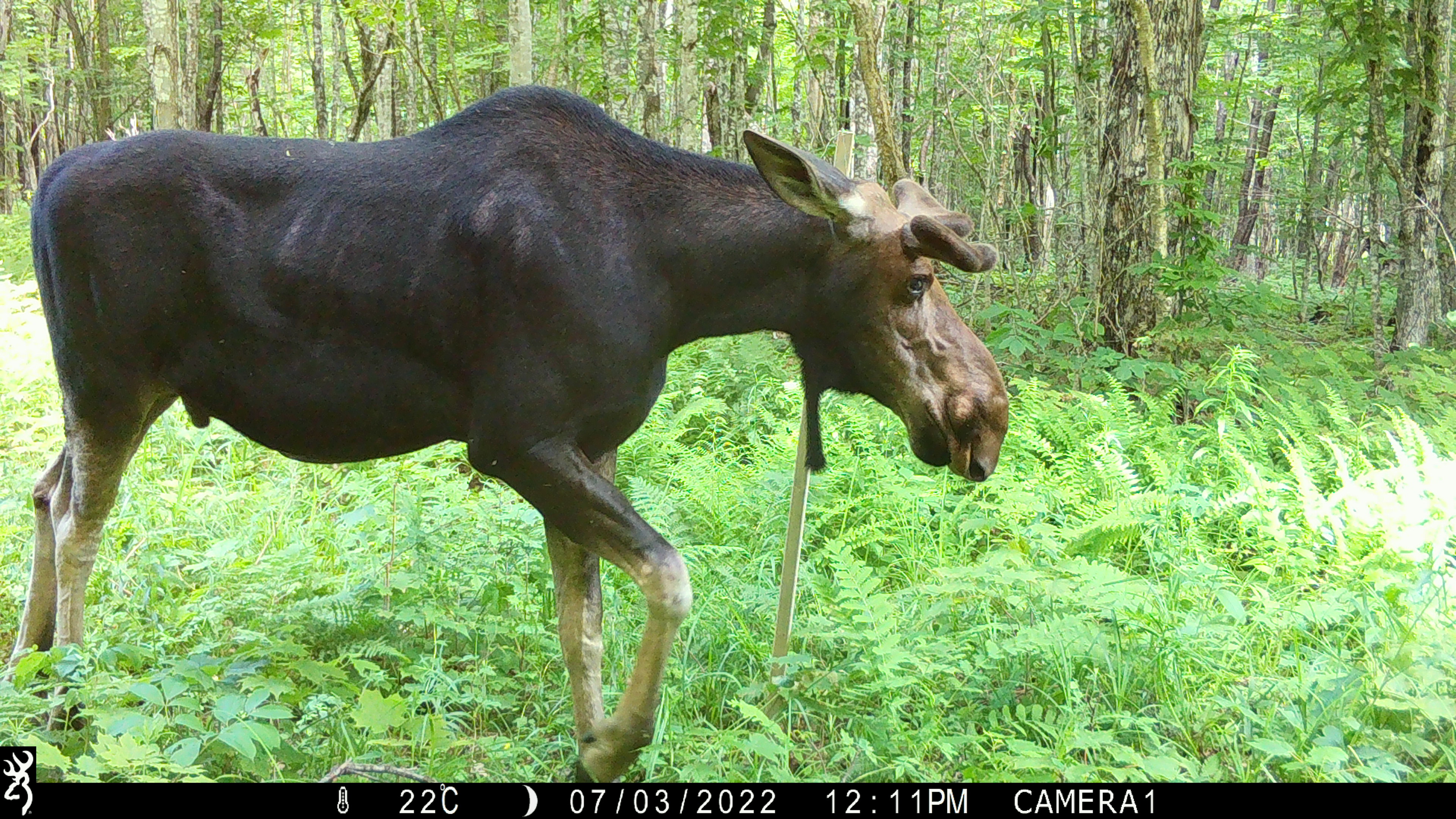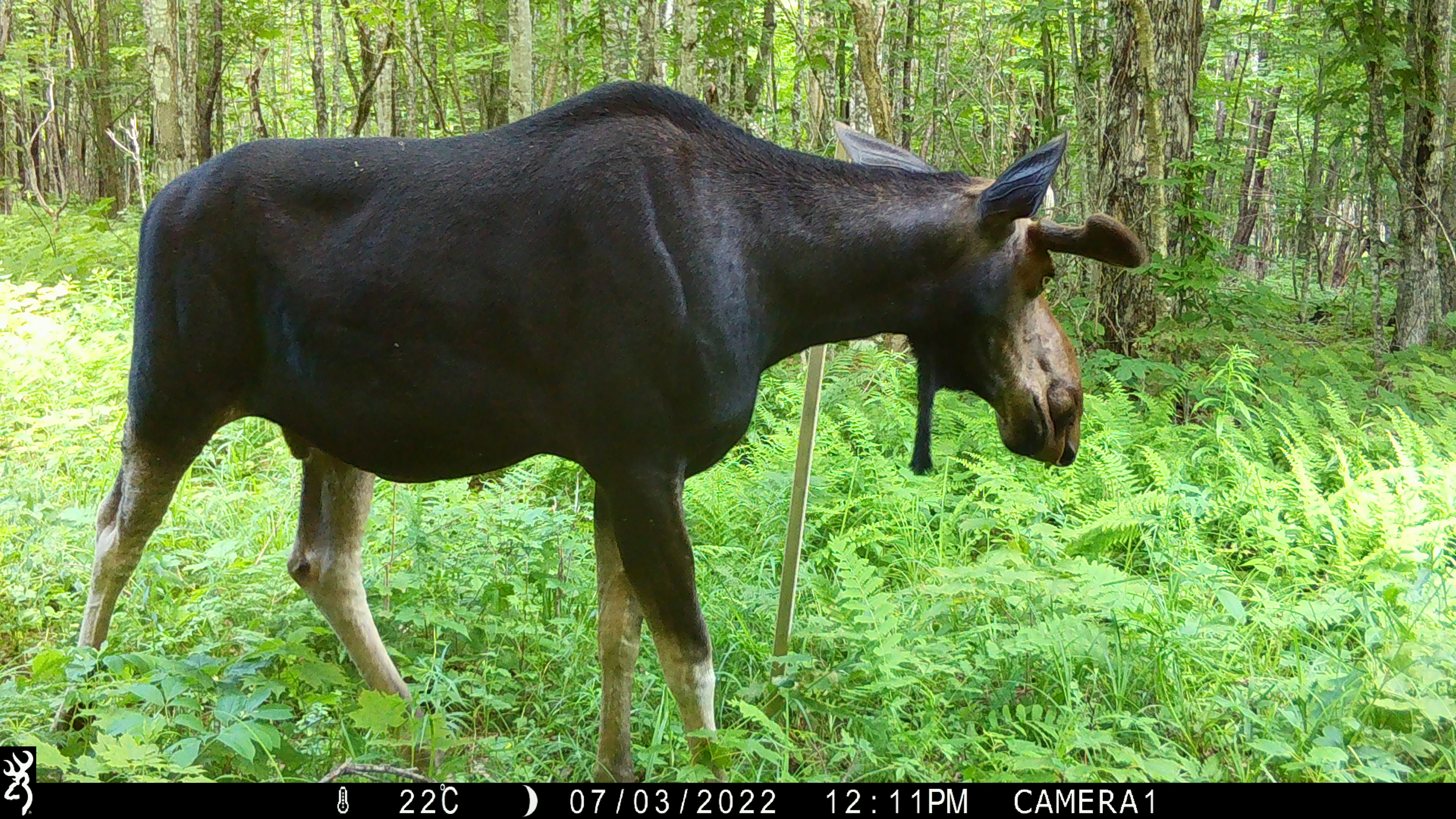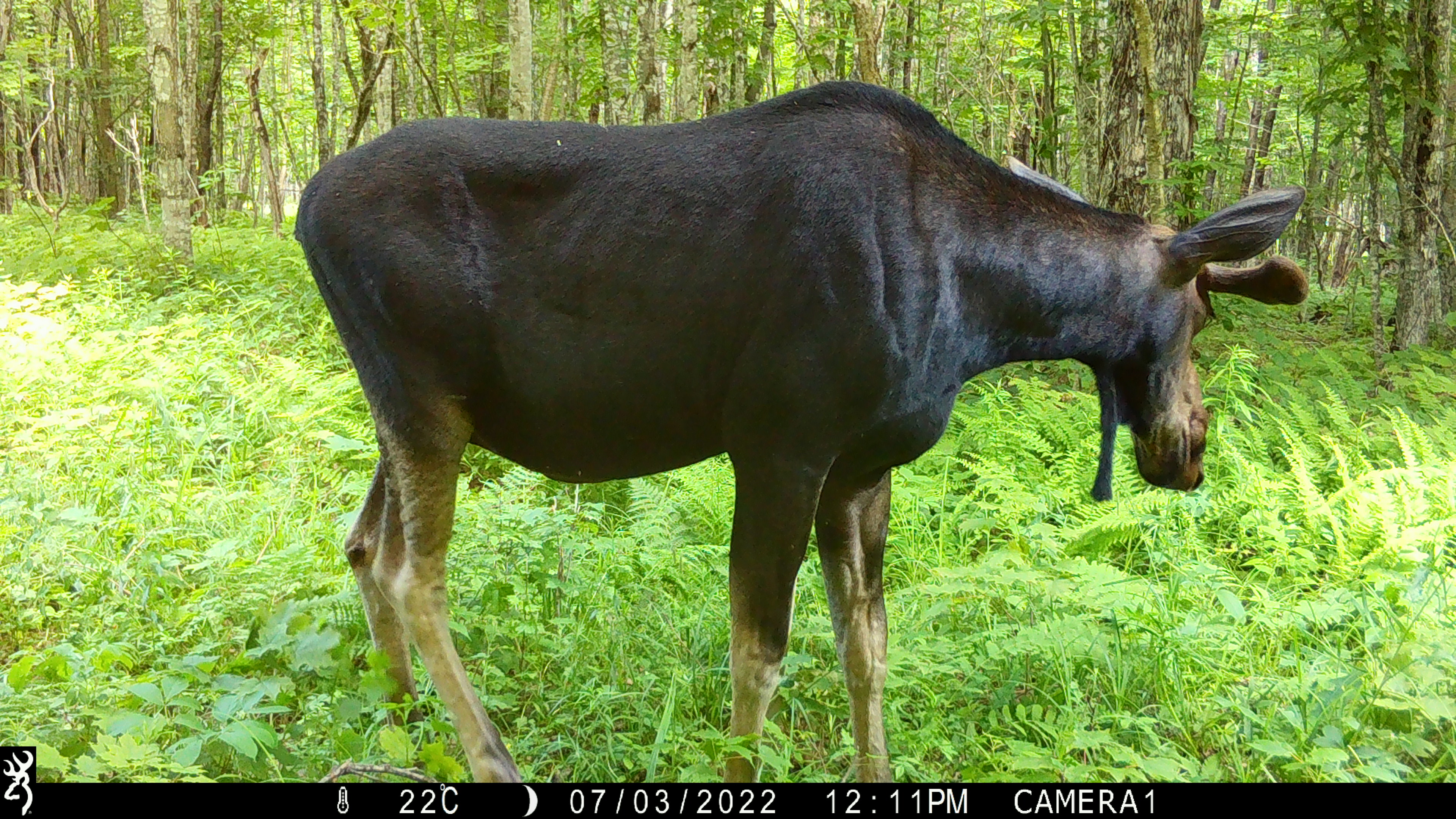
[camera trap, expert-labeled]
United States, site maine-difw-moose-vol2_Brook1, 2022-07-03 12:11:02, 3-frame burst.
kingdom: Animalia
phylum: Chordata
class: Mammalia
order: Artiodactyla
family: Cervidae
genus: Alces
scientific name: Alces alces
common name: moose